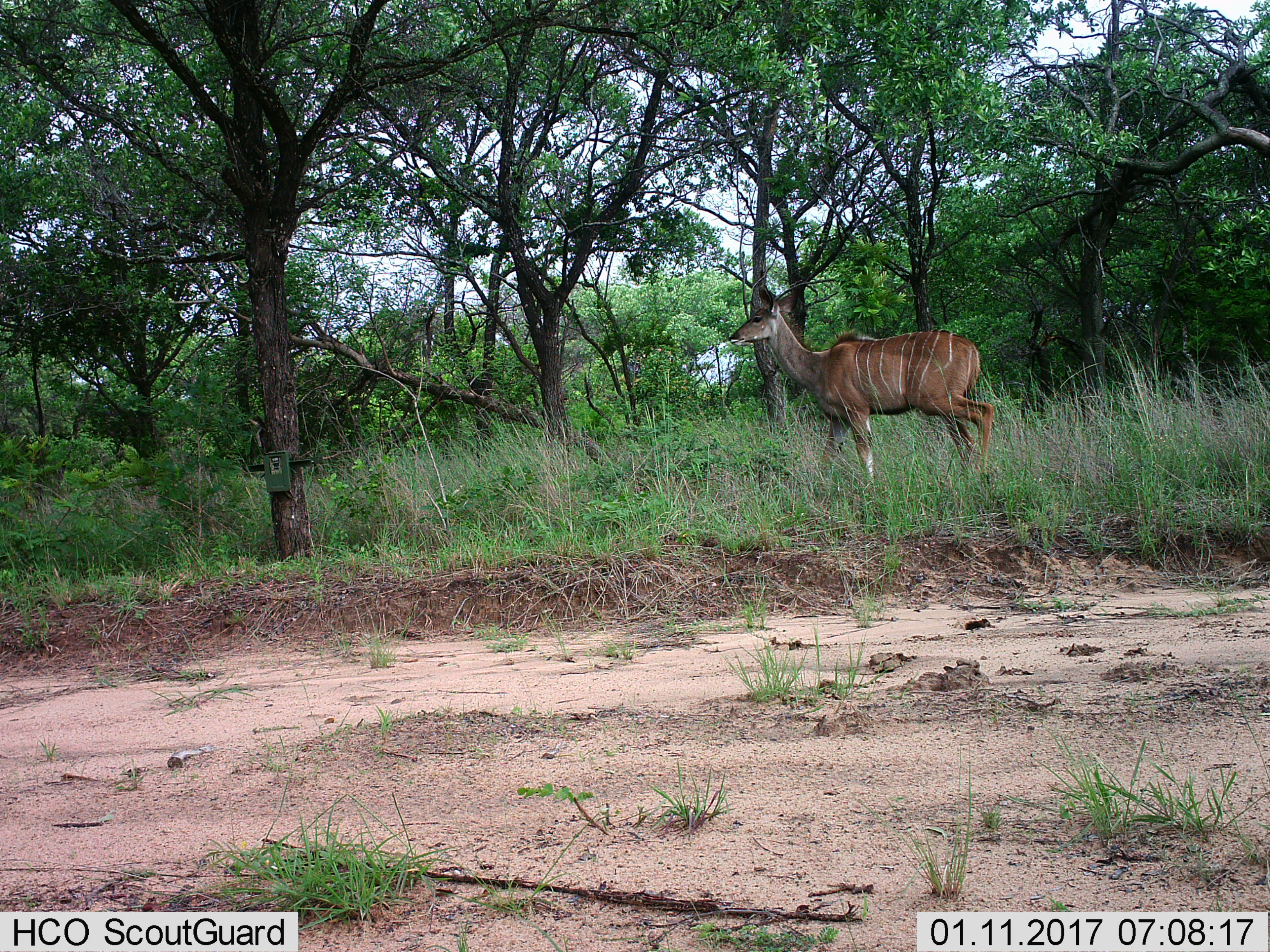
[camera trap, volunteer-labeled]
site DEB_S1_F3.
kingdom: Animalia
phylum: Chordata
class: Mammalia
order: Artiodactyla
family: Bovidae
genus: Tragelaphus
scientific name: Tragelaphus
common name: kudu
Kudu (Tragelaphus), count 1. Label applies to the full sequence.